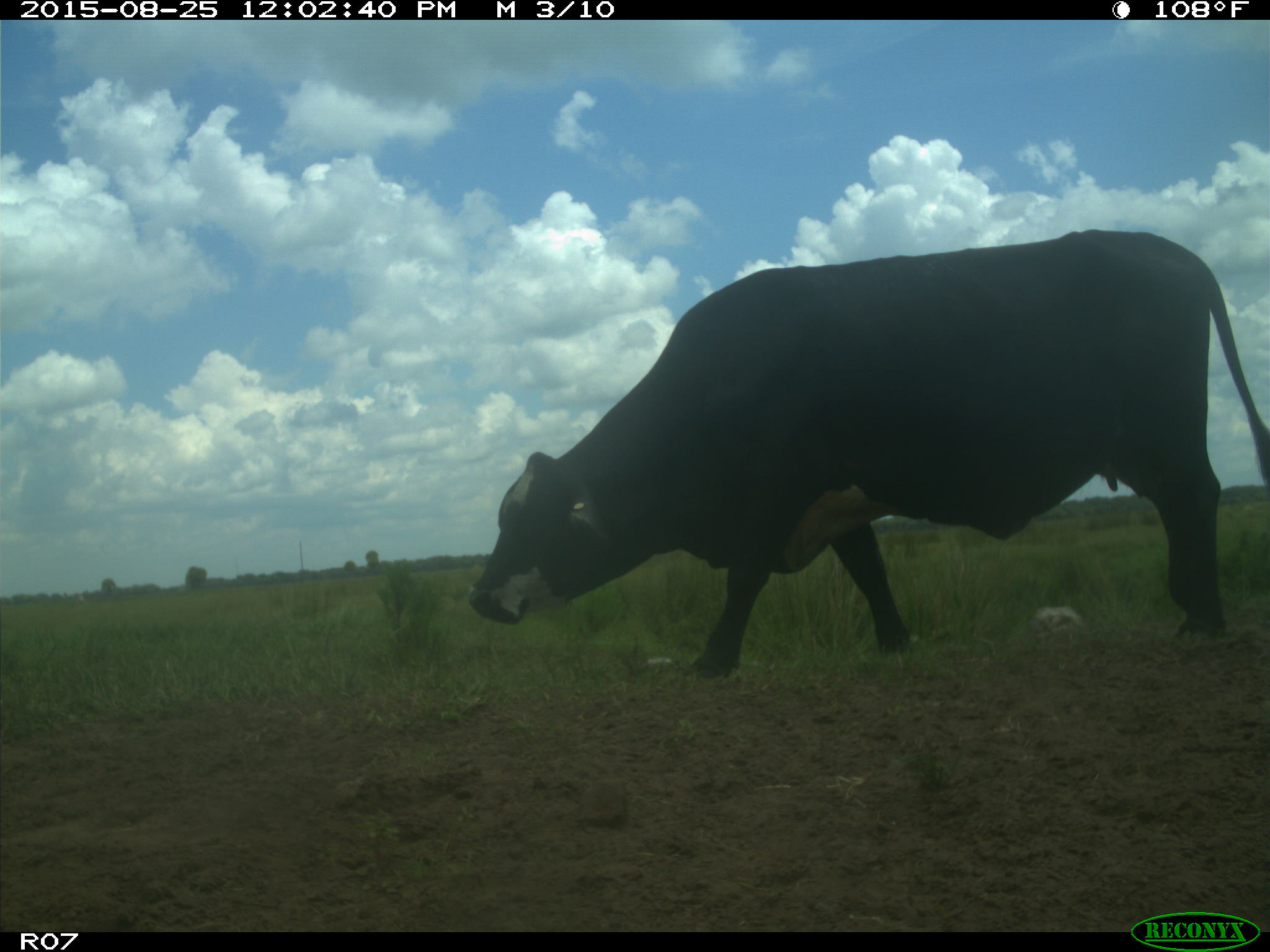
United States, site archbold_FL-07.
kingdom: Animalia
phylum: Chordata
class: Mammalia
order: Artiodactyla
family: Bovidae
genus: Bos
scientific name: Bos taurus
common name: domestic cow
Bos taurus (domestic cow).